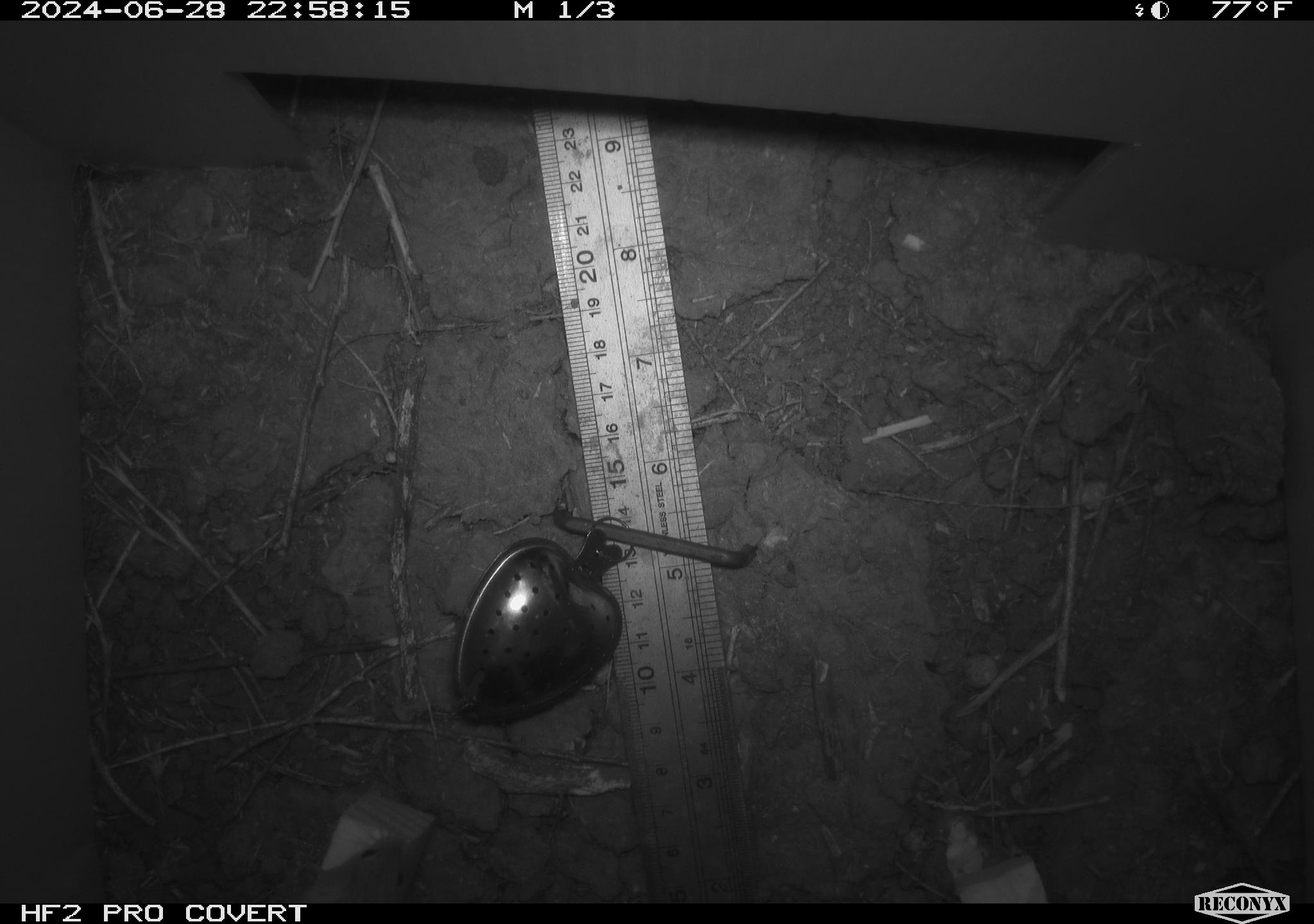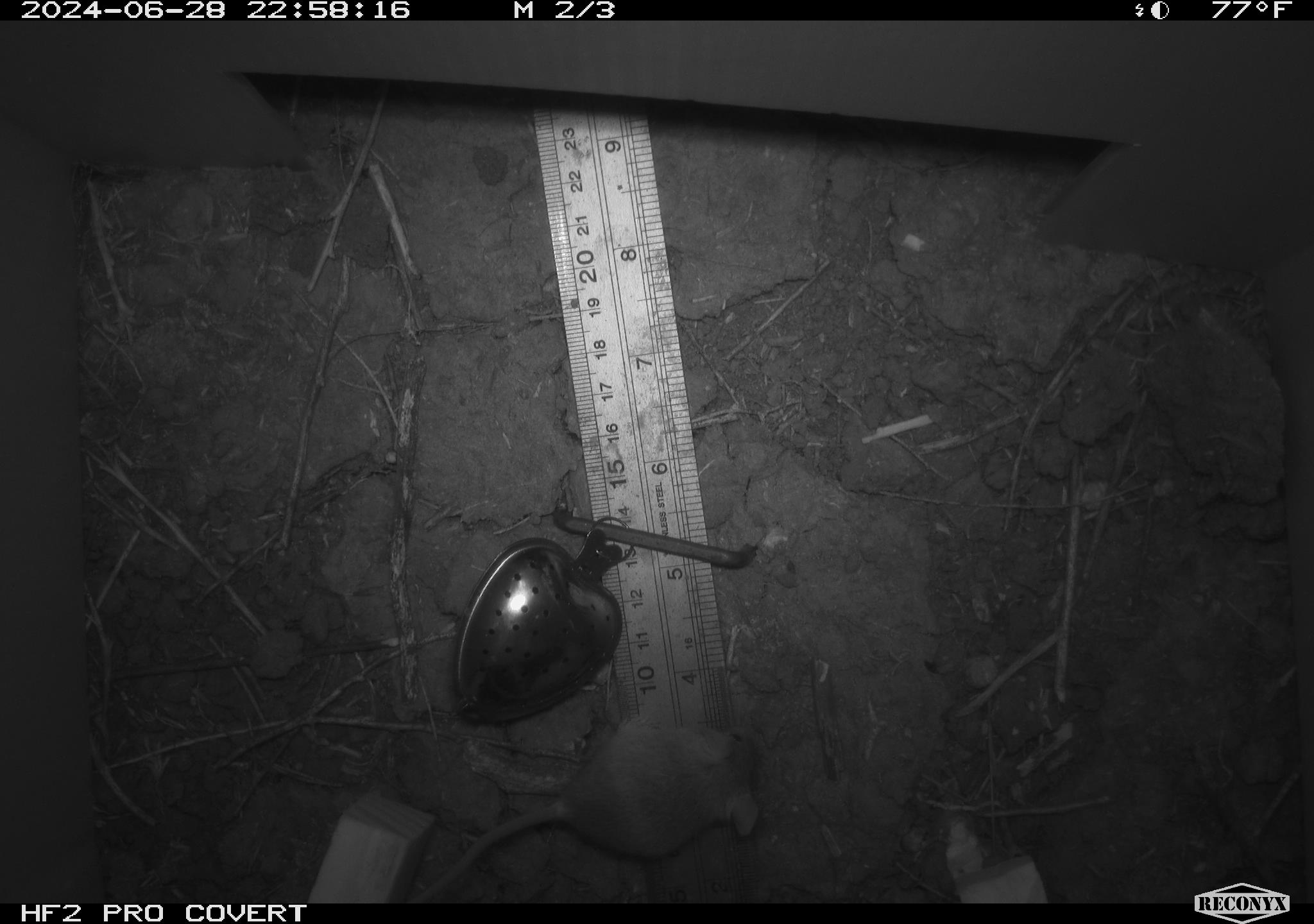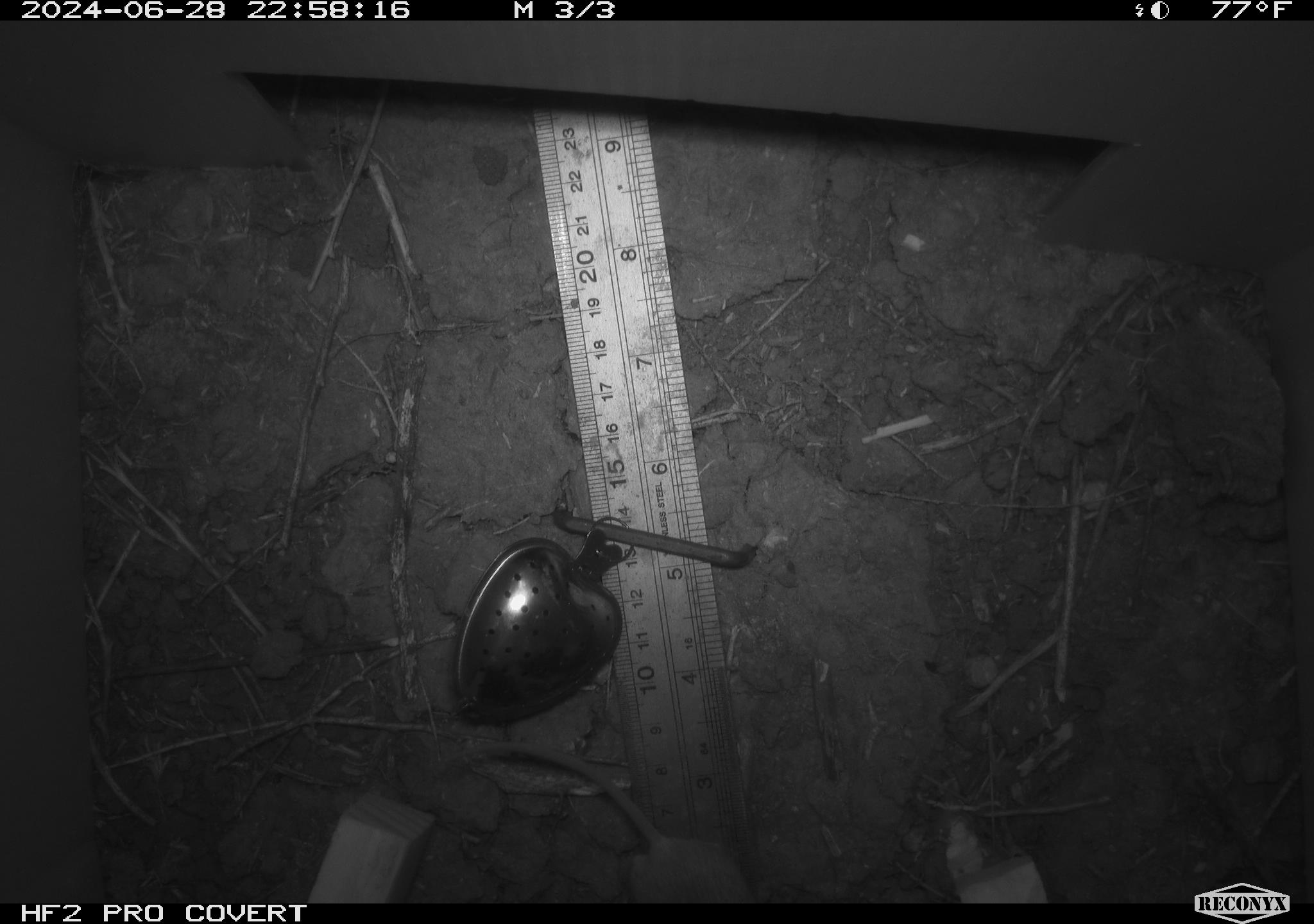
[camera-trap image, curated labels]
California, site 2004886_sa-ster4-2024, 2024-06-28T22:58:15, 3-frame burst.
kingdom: Animalia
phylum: Chordata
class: Mammalia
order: Rodentia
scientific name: Rodentia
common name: mouse species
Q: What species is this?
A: Mouse species (Rodentia).